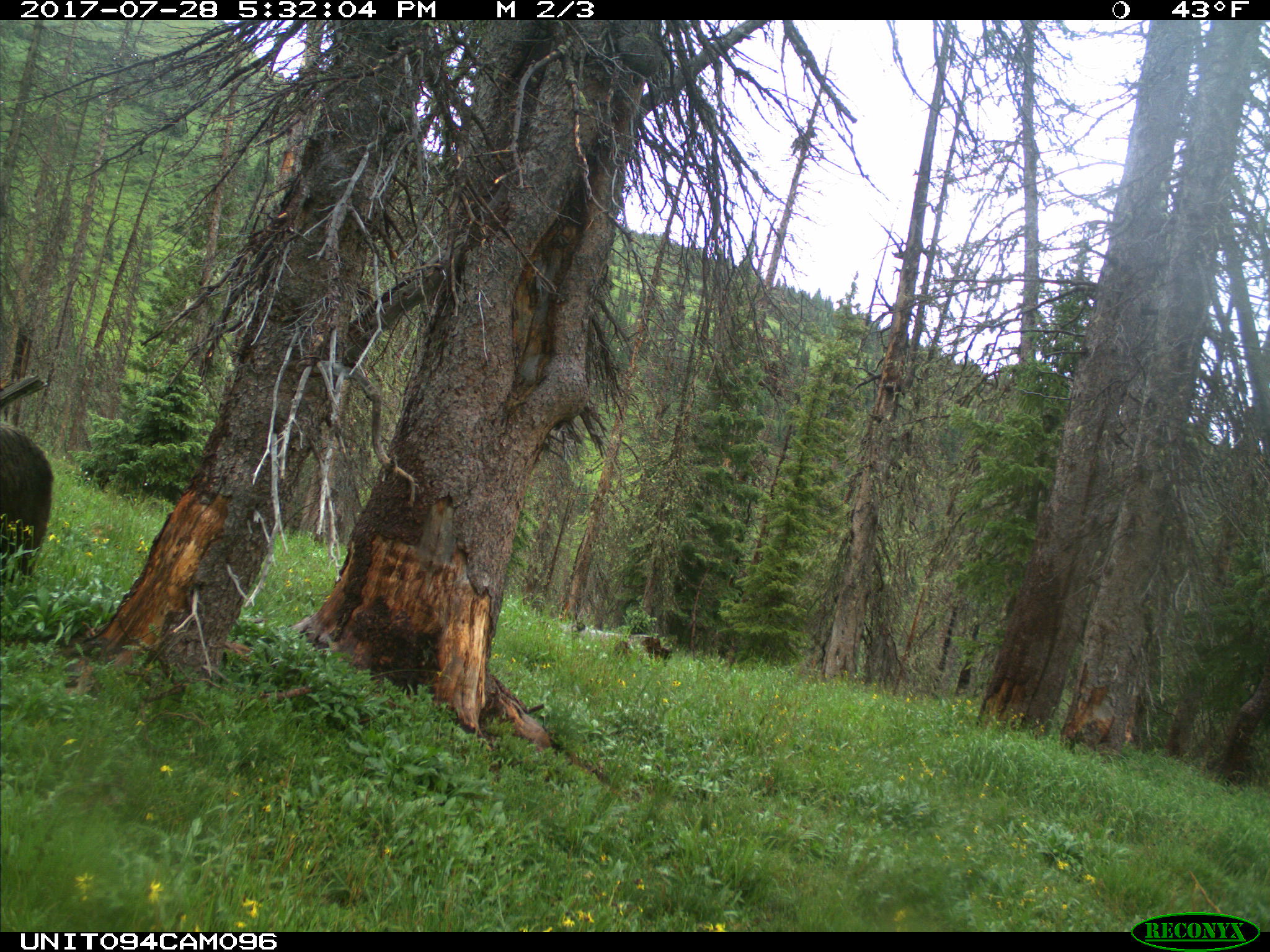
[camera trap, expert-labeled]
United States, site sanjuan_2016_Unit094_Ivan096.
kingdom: Animalia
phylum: Chordata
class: Mammalia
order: Carnivora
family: Ursidae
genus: Ursus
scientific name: Ursus americanus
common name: american black bear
Ursus americanus (american black bear).